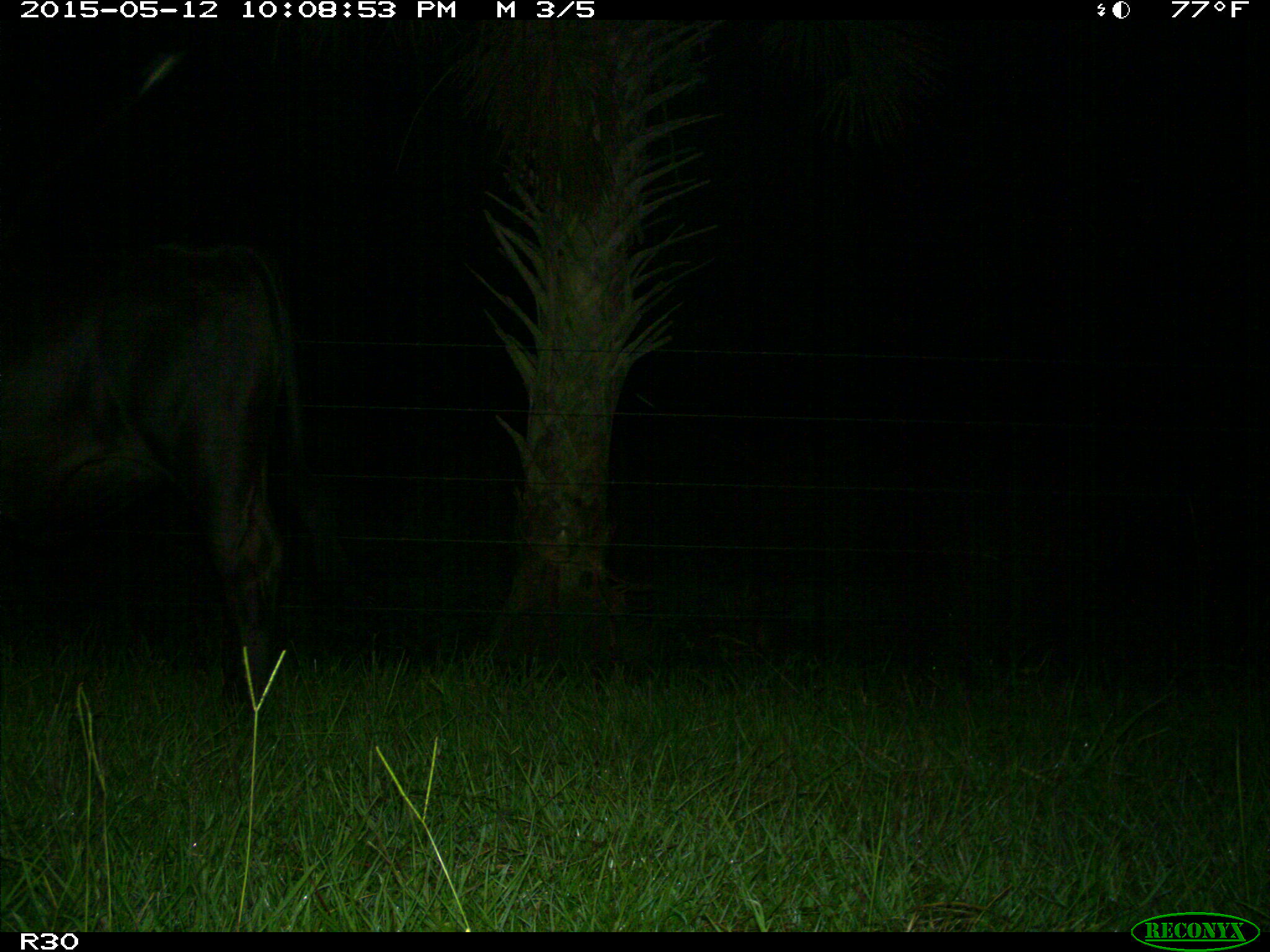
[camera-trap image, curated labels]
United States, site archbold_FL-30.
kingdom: Animalia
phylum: Chordata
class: Mammalia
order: Artiodactyla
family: Bovidae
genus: Bos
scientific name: Bos taurus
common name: domestic cow